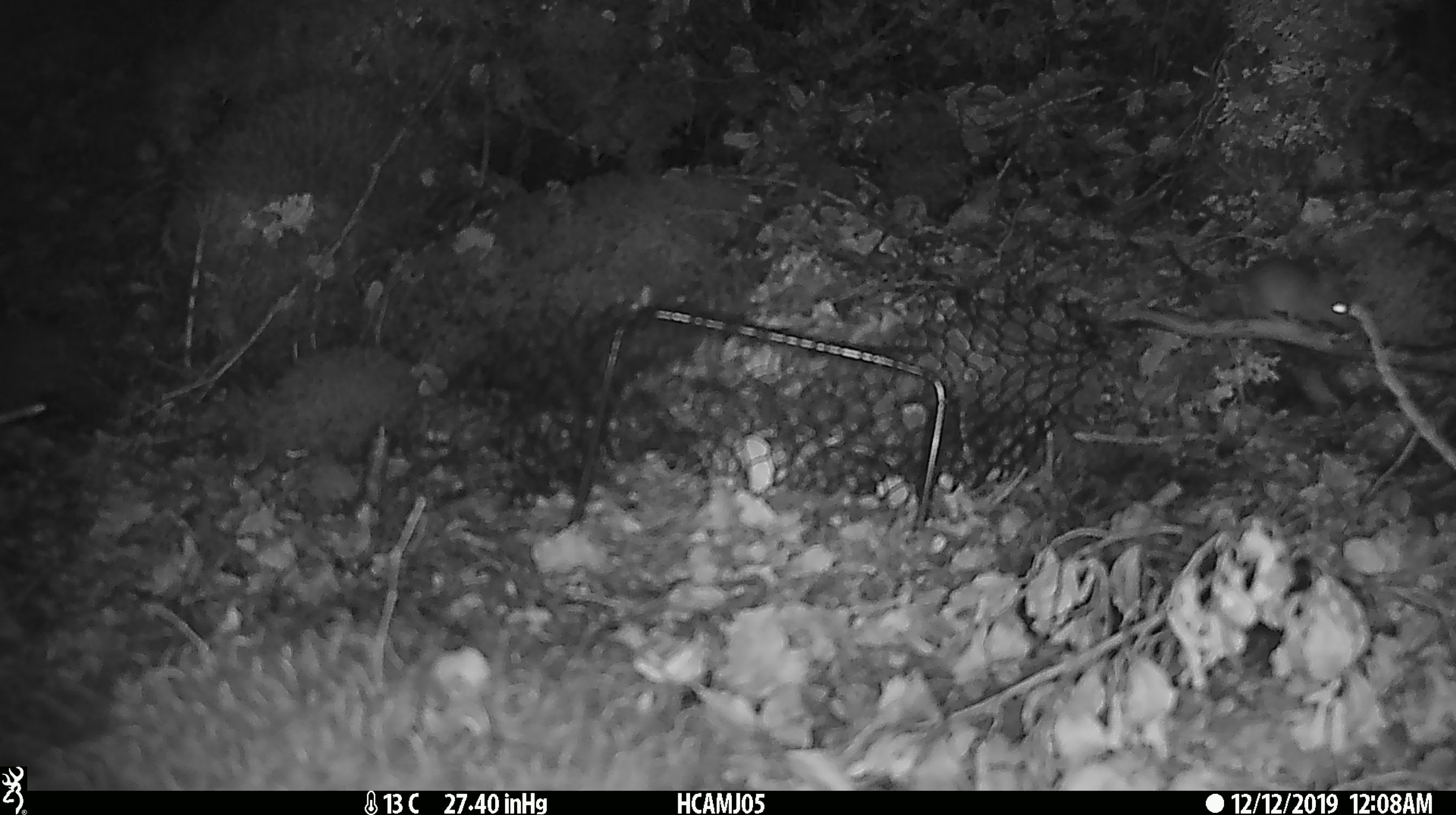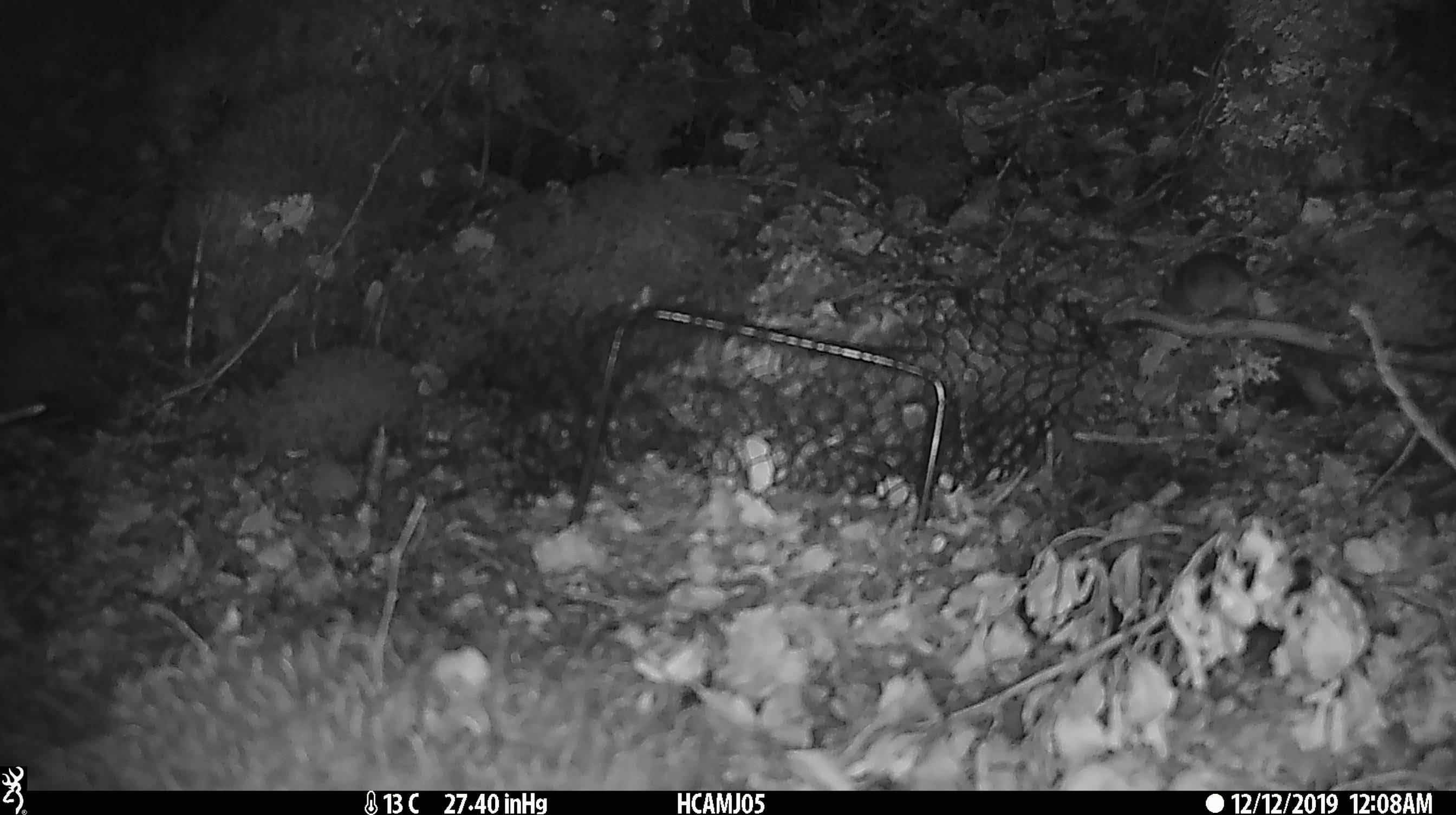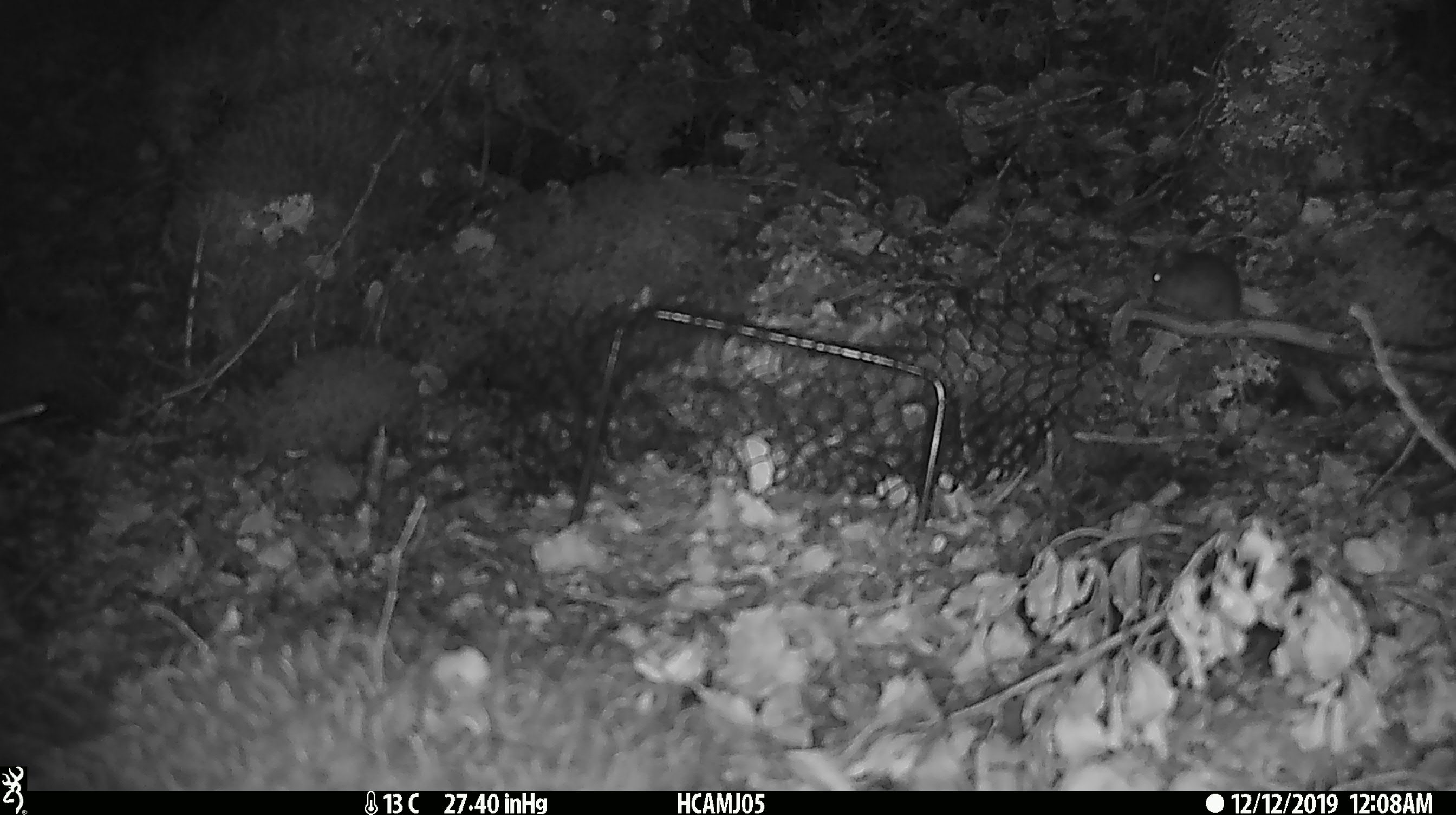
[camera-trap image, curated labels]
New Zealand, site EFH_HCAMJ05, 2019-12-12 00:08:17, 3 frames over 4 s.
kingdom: Animalia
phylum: Chordata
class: Mammalia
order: Rodentia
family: Muridae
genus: Mus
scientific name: Mus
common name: mouse